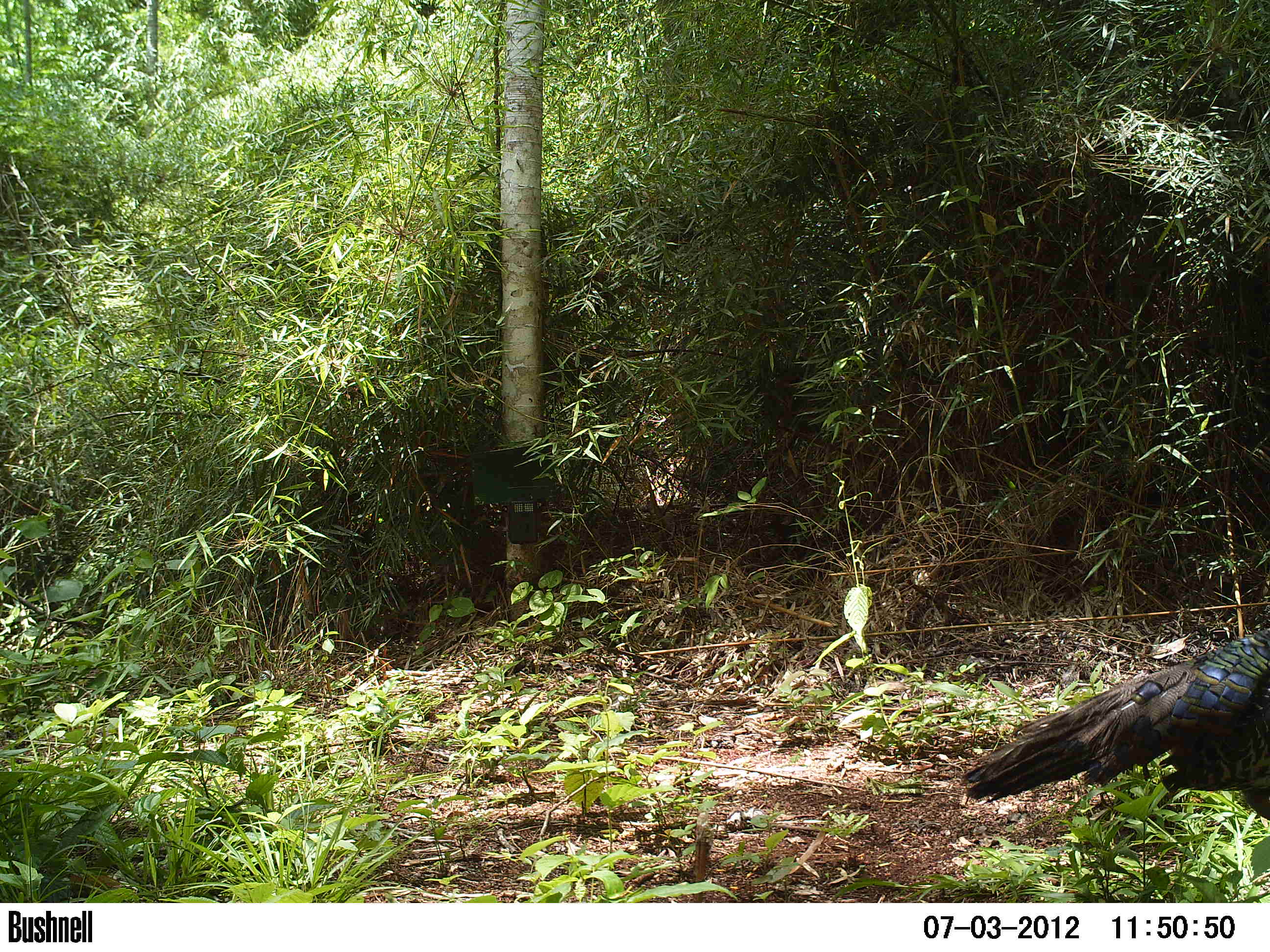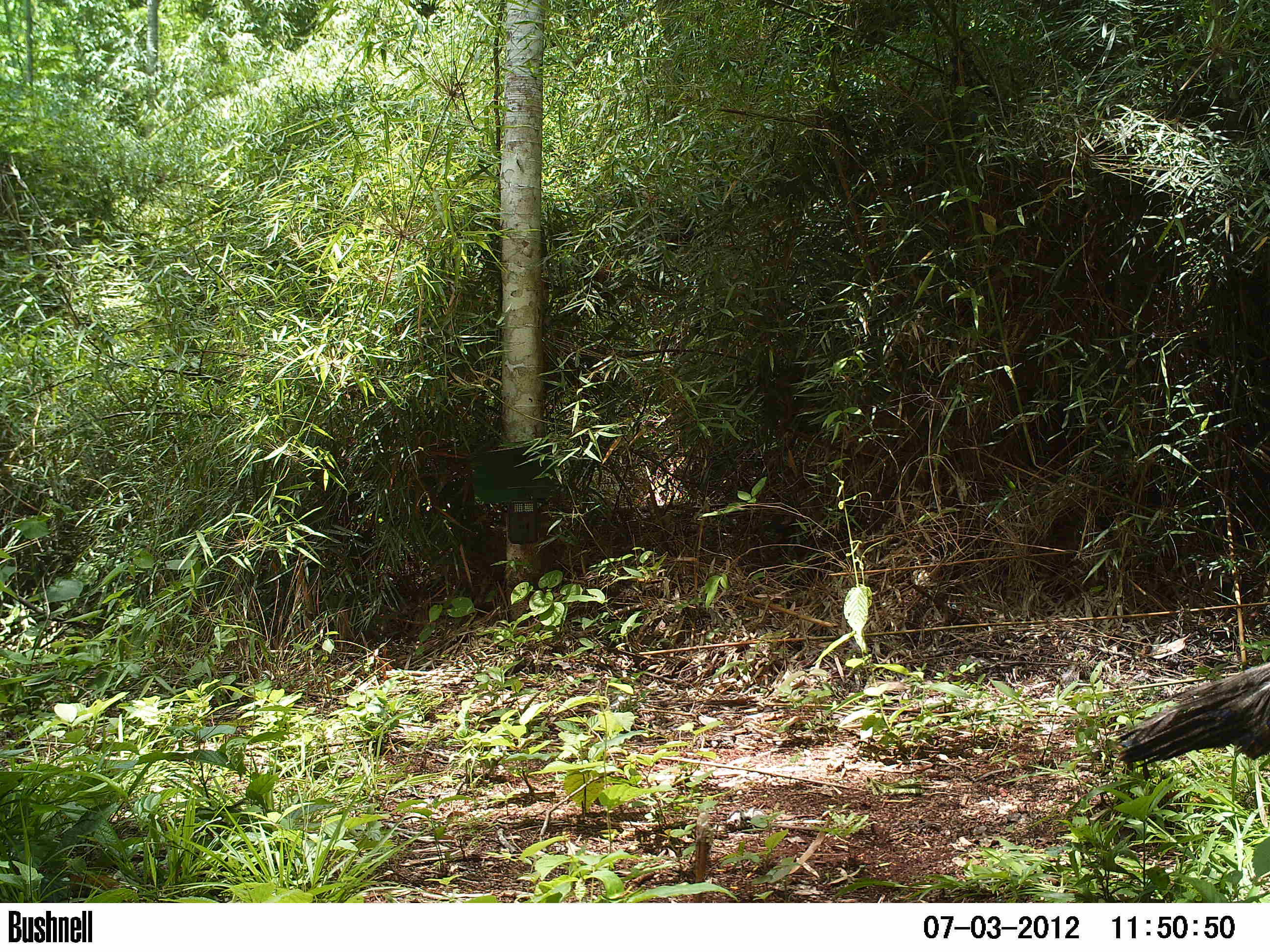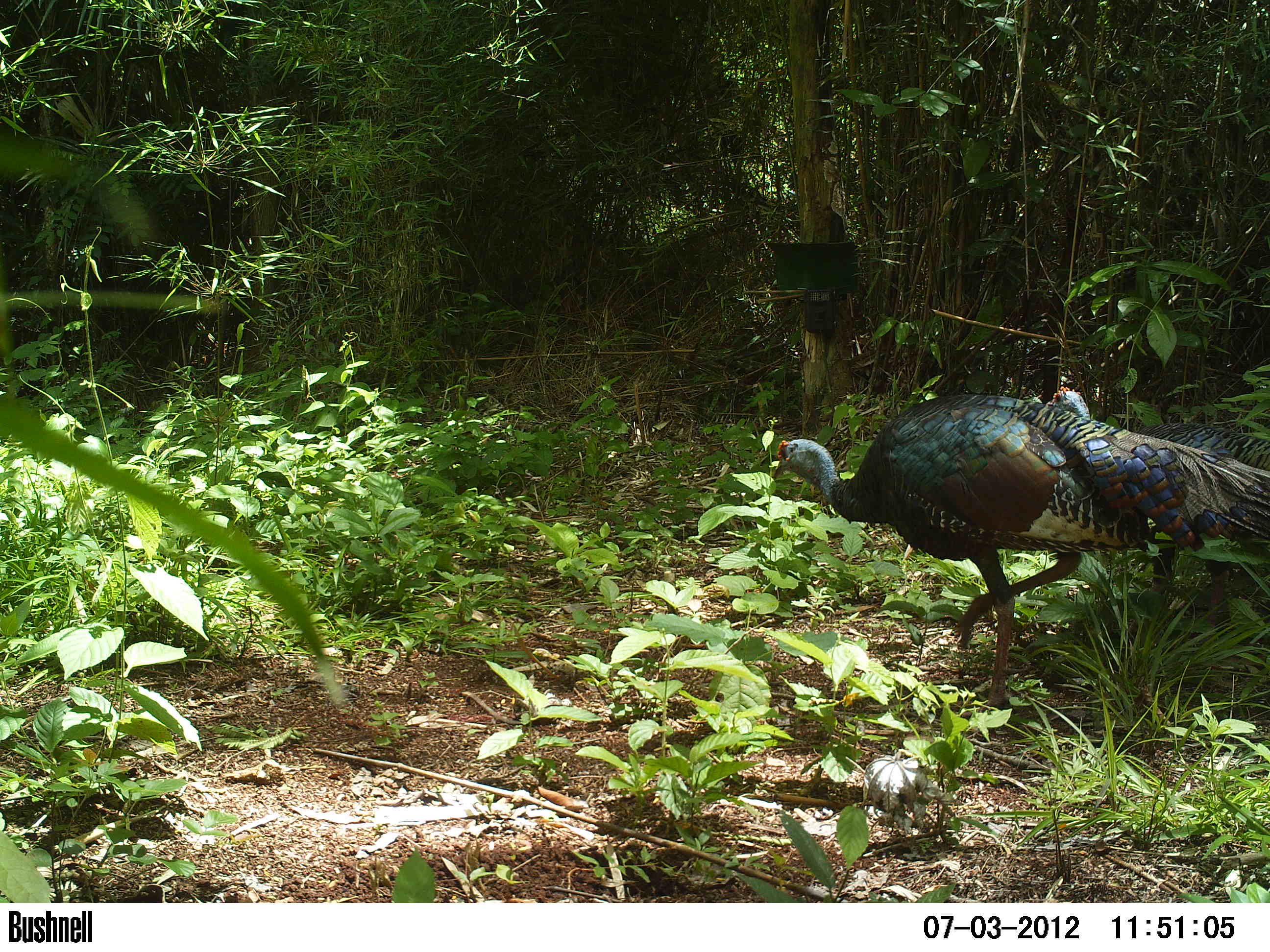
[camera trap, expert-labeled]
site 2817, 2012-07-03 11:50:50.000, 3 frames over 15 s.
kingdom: Animalia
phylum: Chordata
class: Aves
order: Galliformes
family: Phasianidae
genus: Meleagris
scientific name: Meleagris ocellata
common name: ocellated turkey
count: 2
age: adult